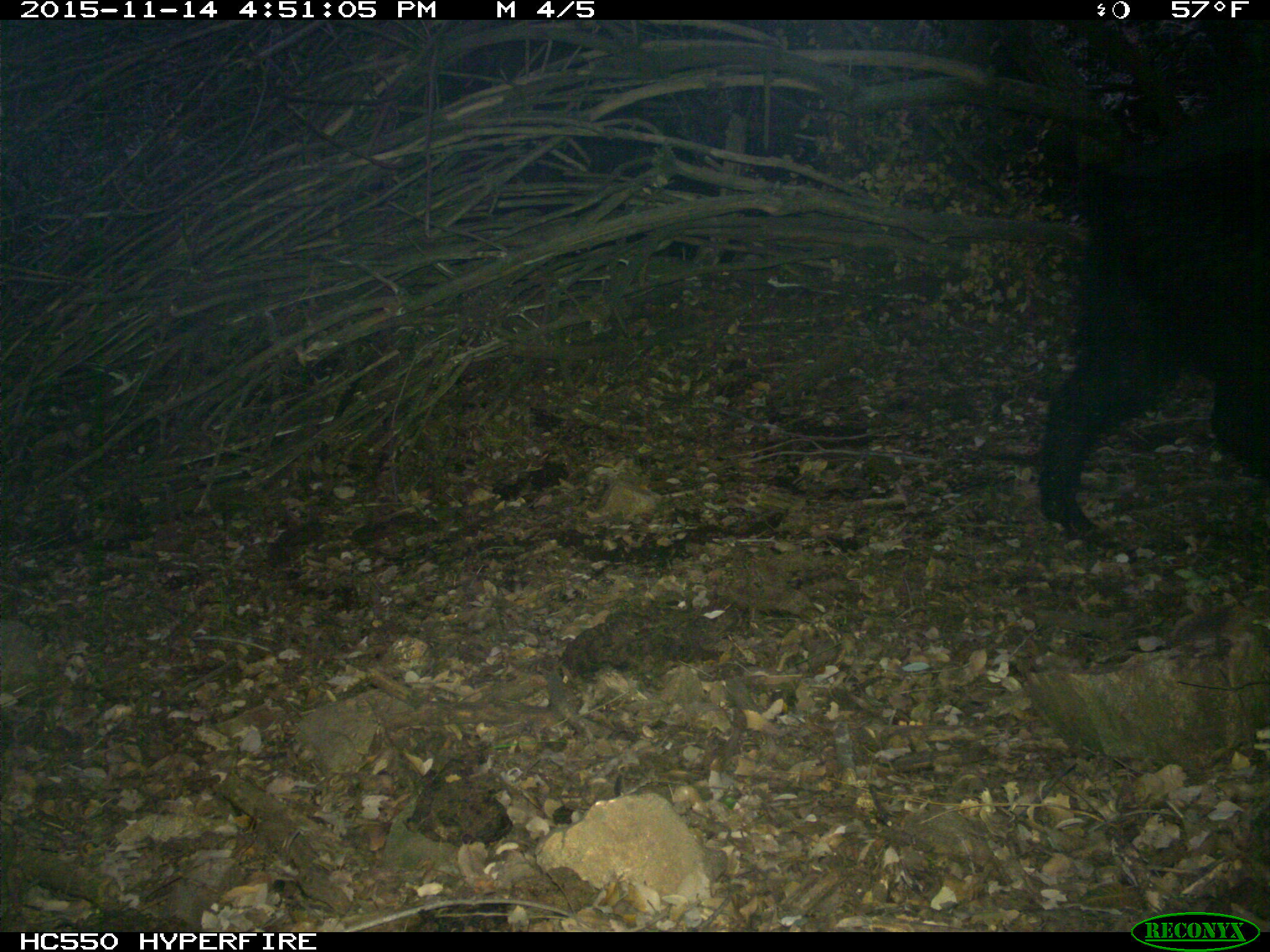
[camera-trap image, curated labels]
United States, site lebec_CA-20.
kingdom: Animalia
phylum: Chordata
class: Mammalia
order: Artiodactyla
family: Suidae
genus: Sus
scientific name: Sus scrofa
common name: wild boar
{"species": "Sus scrofa (wild boar)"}